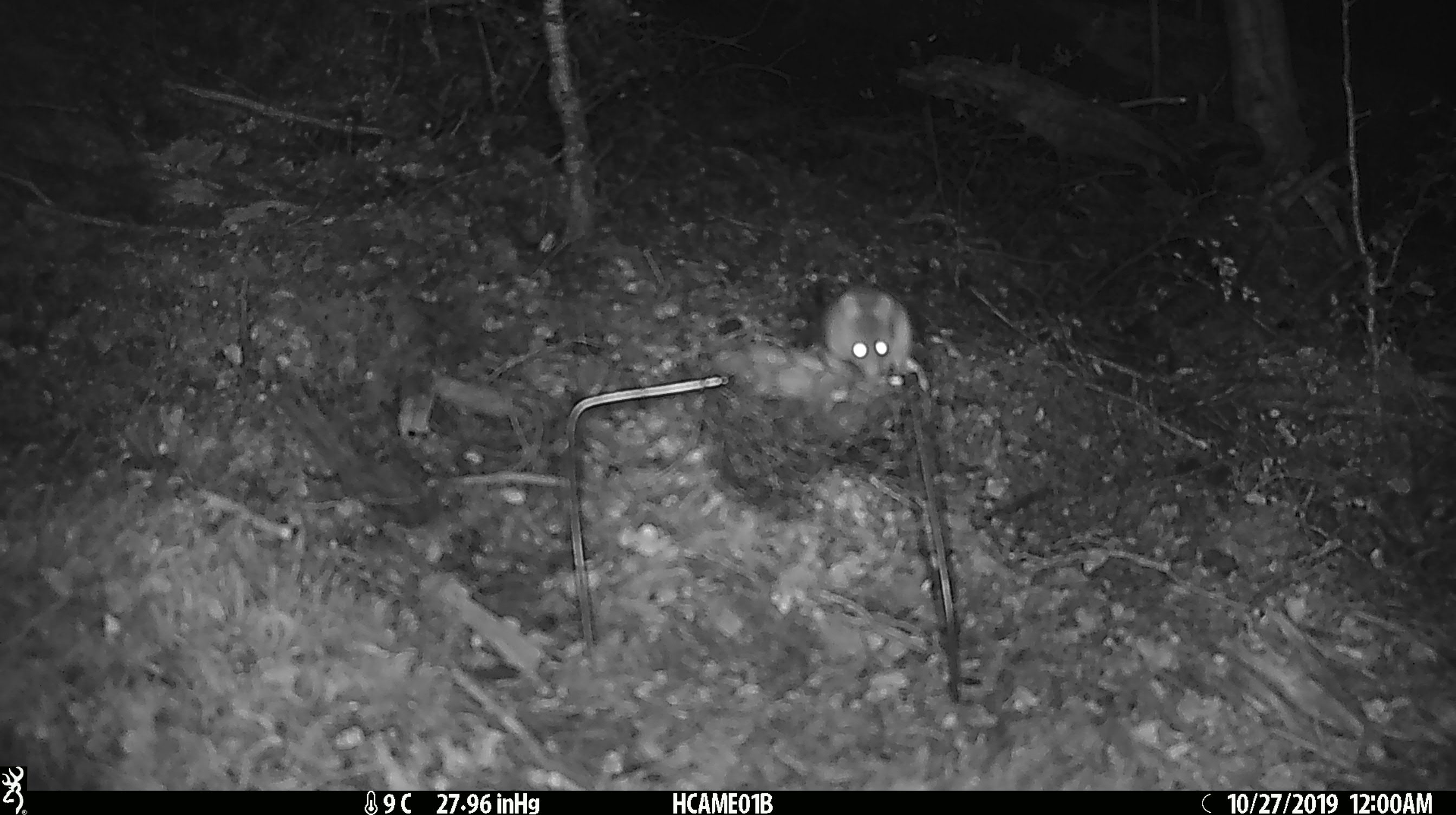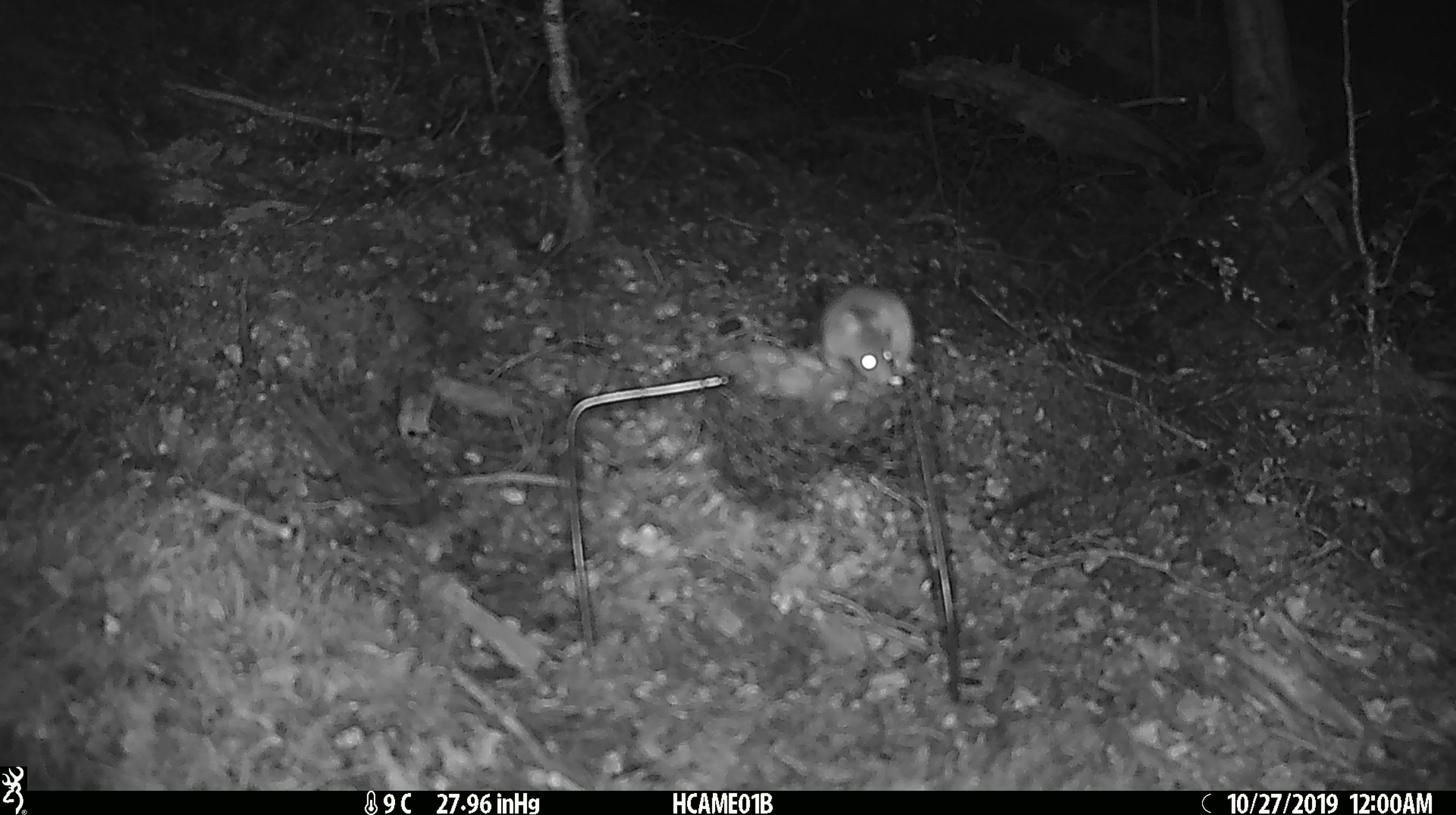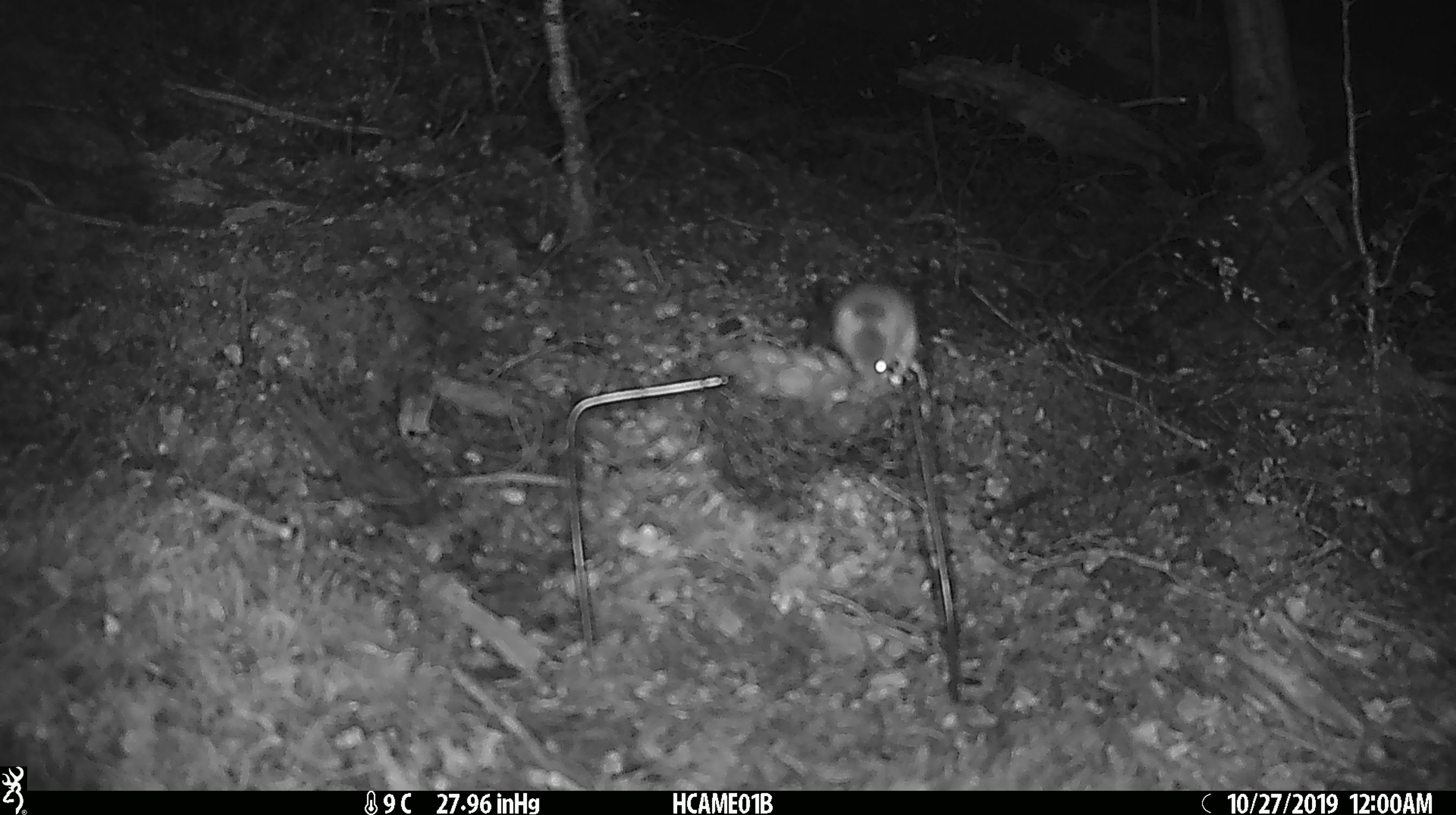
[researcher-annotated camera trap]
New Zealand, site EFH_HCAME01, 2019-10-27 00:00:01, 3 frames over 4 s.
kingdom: Animalia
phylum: Chordata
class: Mammalia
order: Rodentia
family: Muridae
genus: Mus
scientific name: Mus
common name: mouse